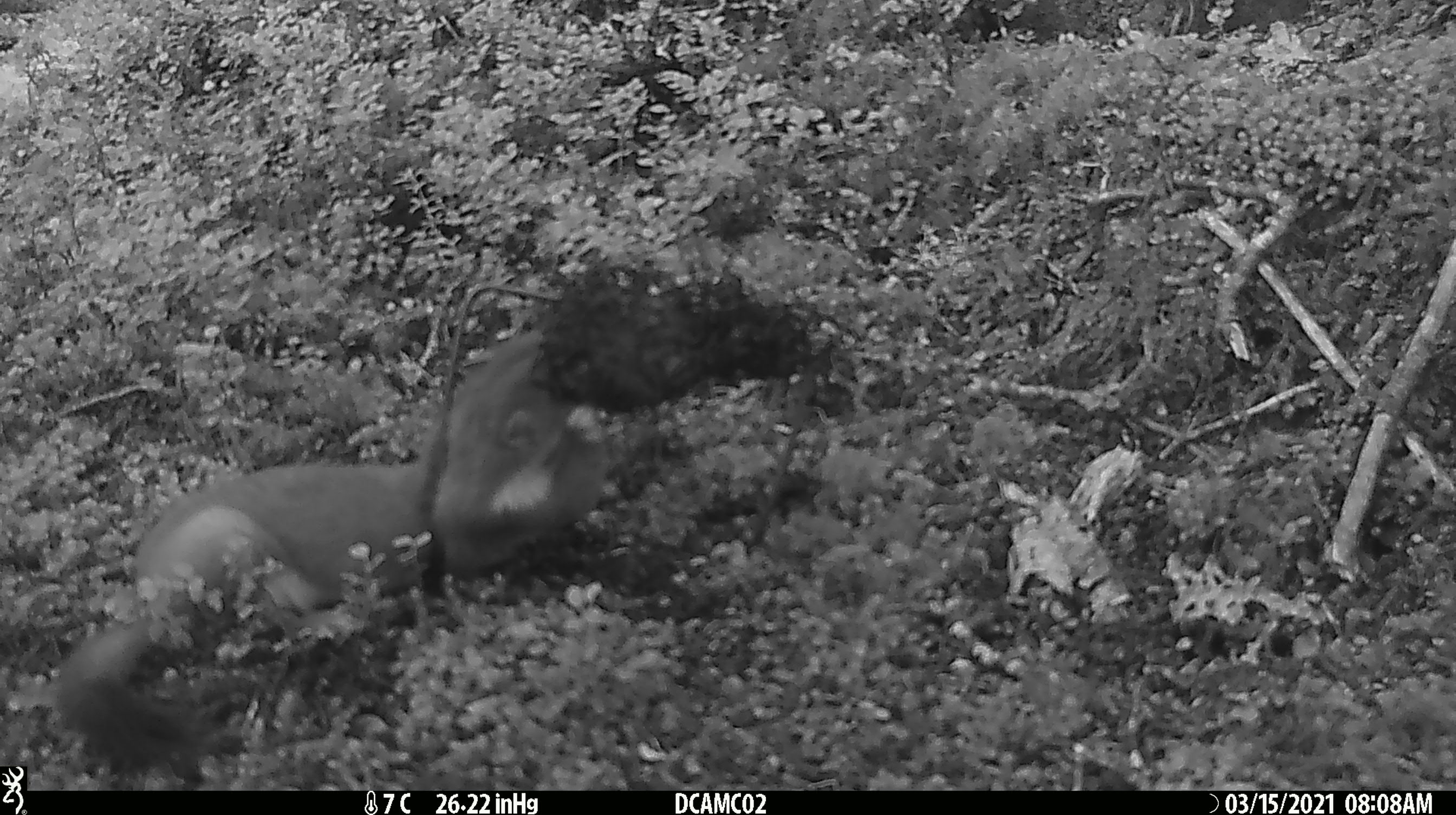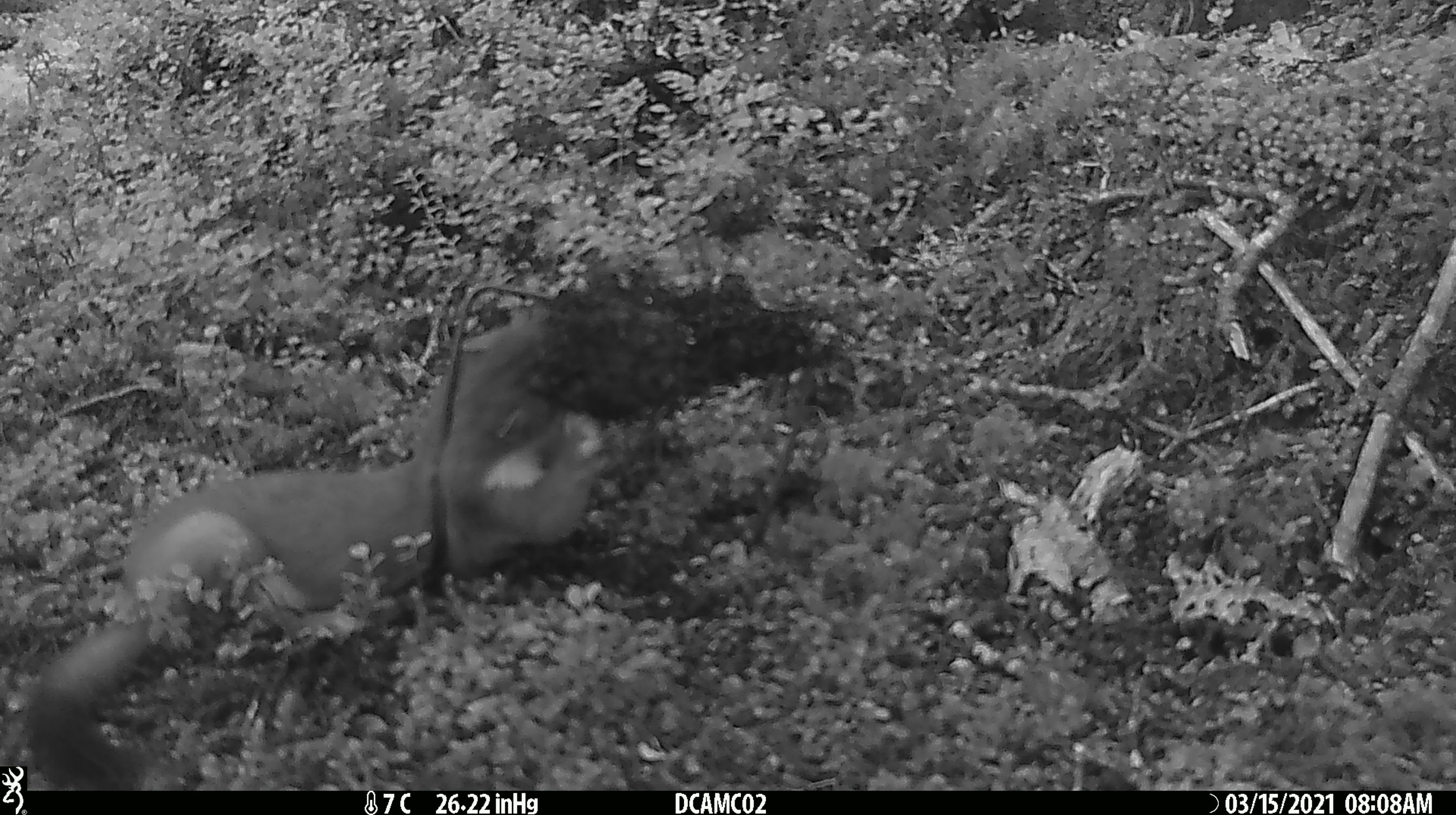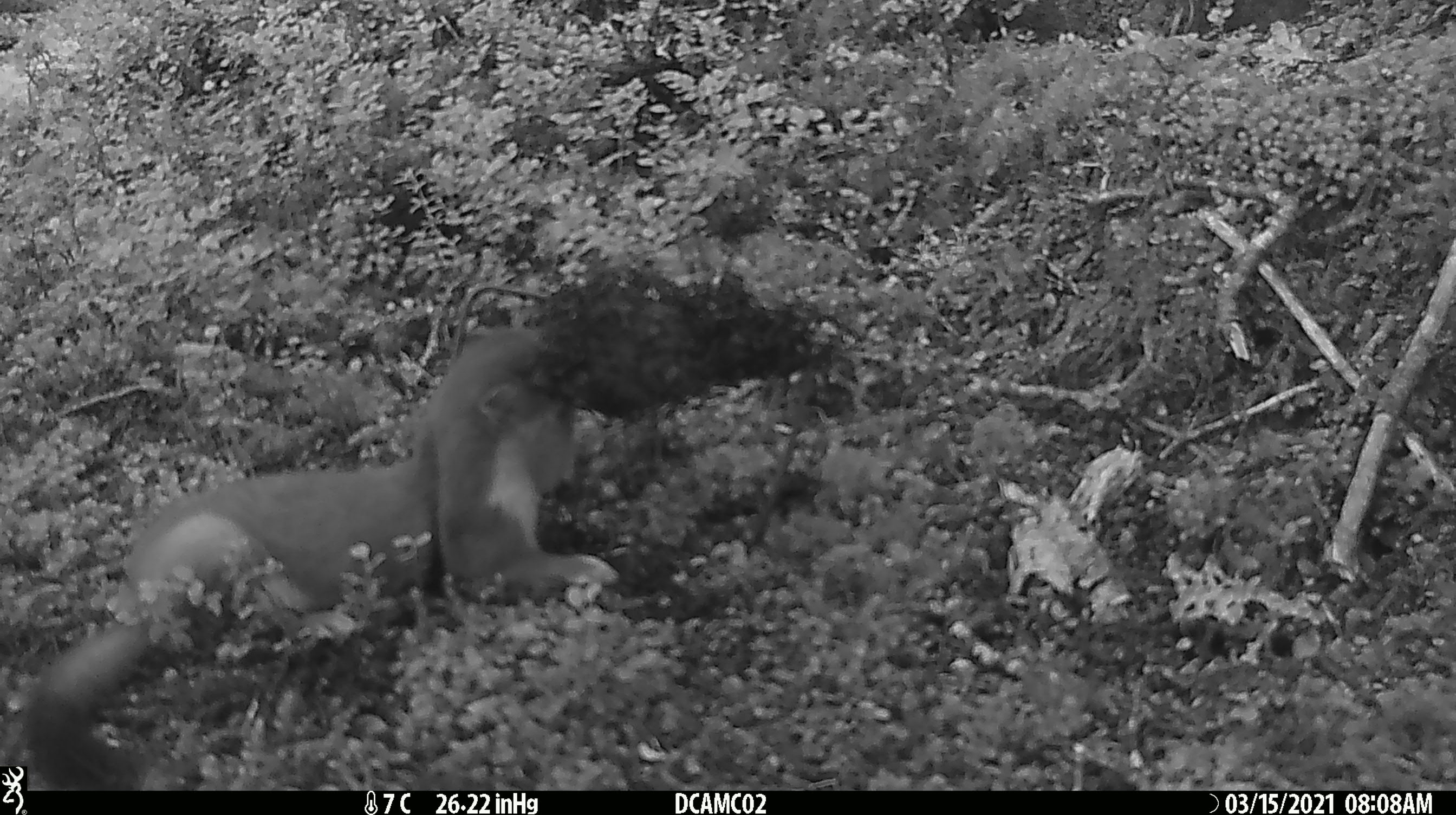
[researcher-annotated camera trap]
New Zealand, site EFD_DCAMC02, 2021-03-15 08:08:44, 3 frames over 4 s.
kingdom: Animalia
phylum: Chordata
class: Mammalia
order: Carnivora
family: Mustelidae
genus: Mustela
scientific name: Mustela erminea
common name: stoat